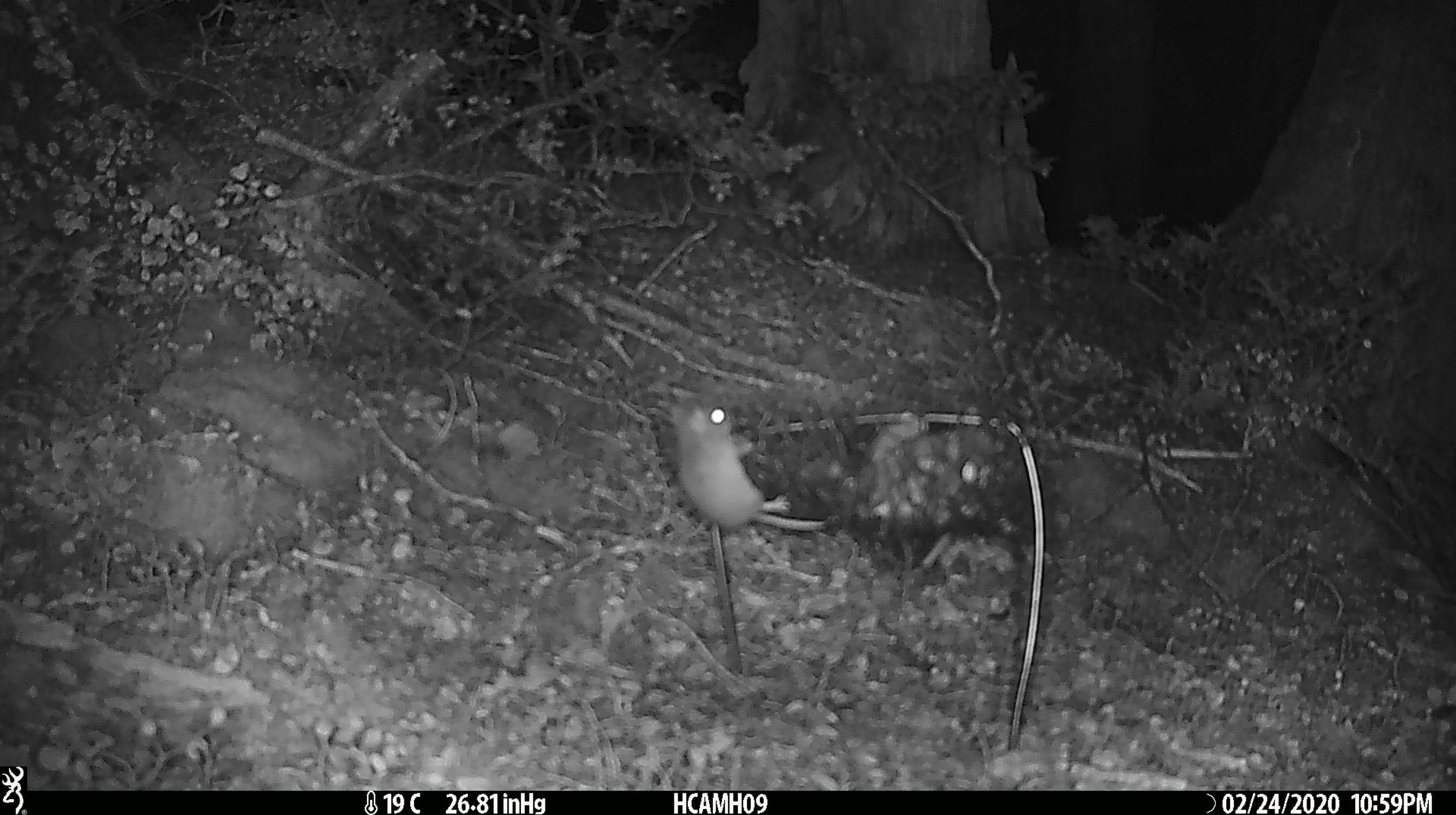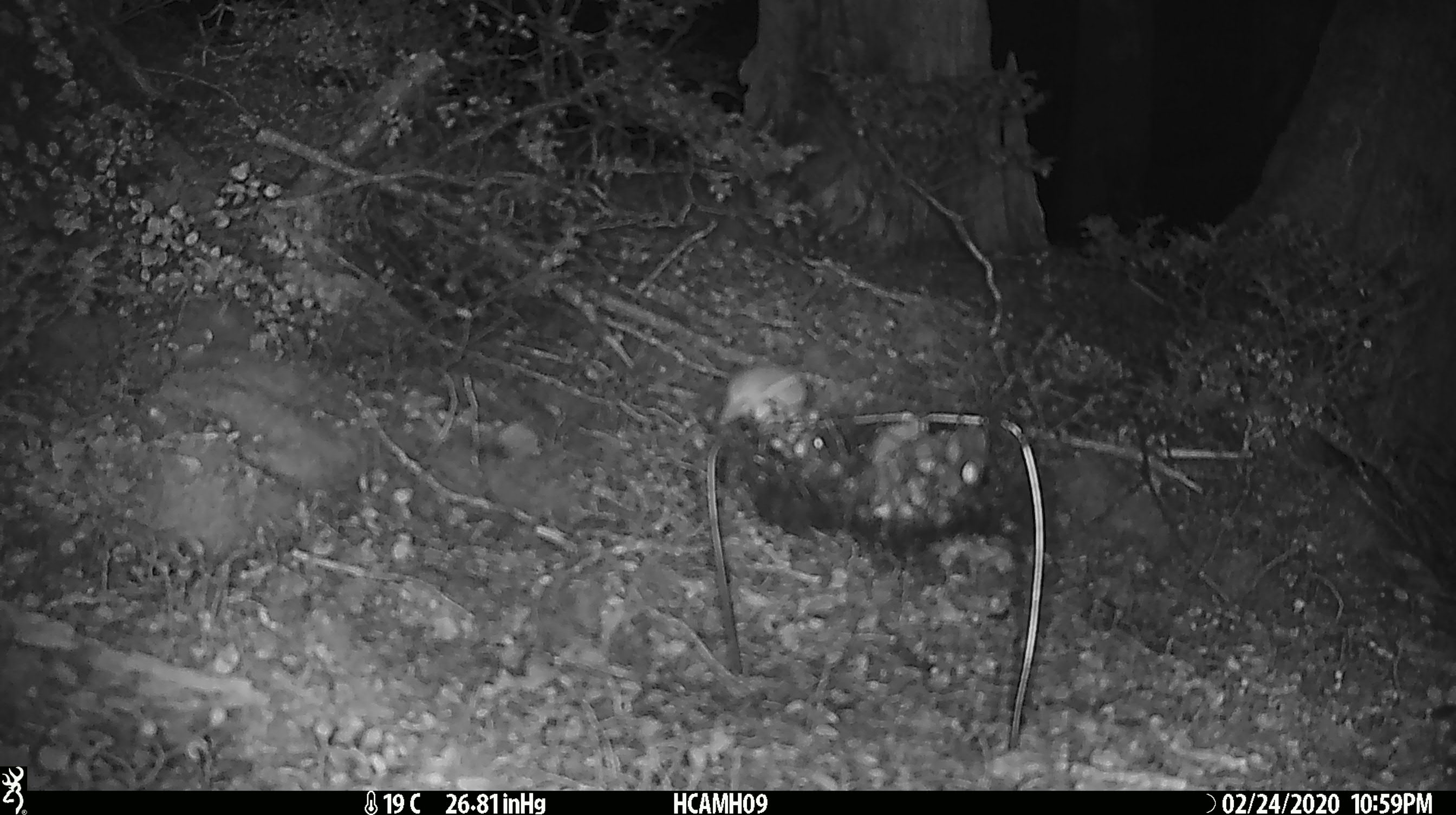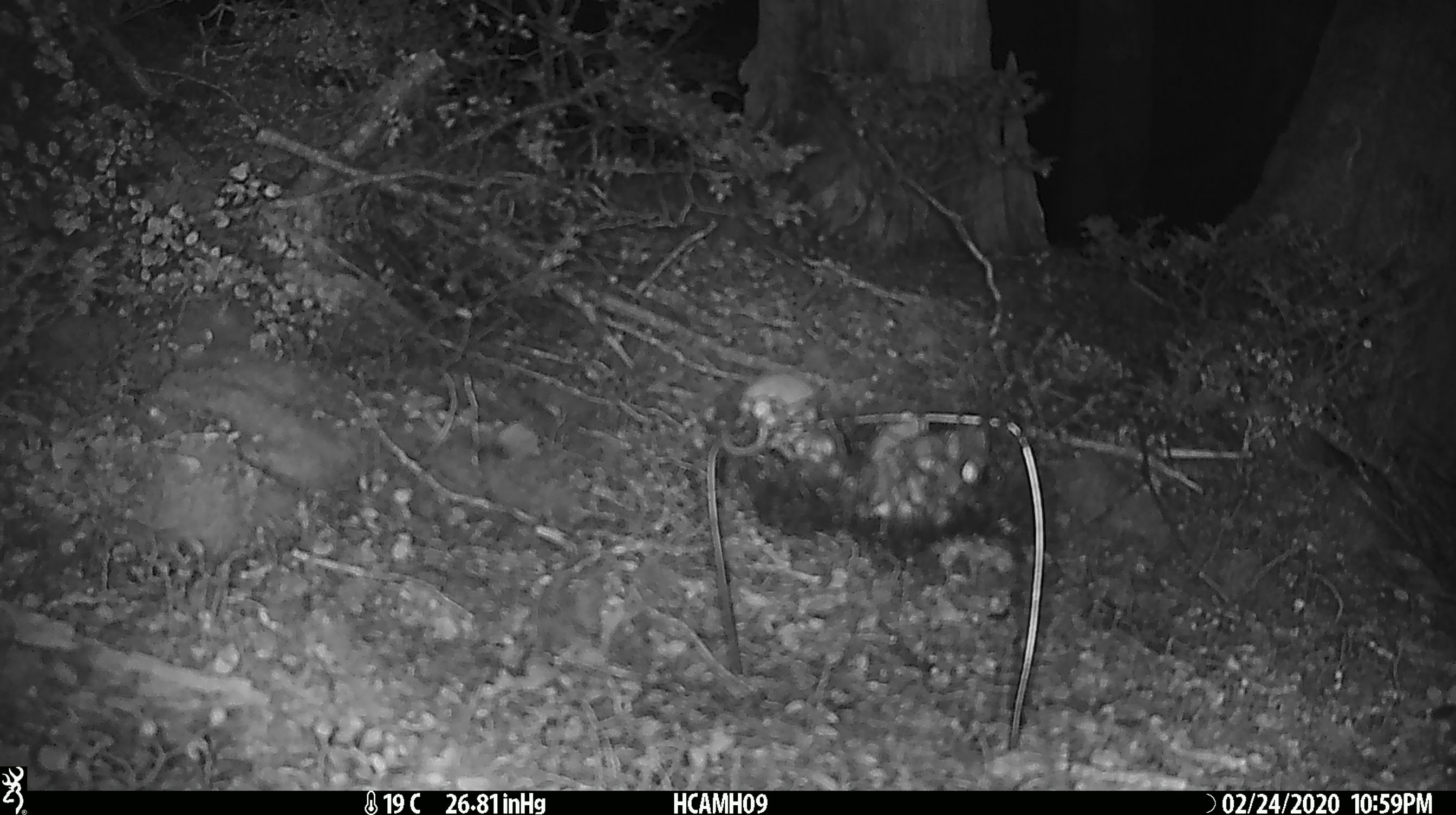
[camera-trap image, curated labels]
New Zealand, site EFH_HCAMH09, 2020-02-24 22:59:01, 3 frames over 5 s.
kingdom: Animalia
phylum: Chordata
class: Mammalia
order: Rodentia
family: Muridae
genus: Mus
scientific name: Mus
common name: mouse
Mouse (Mus).